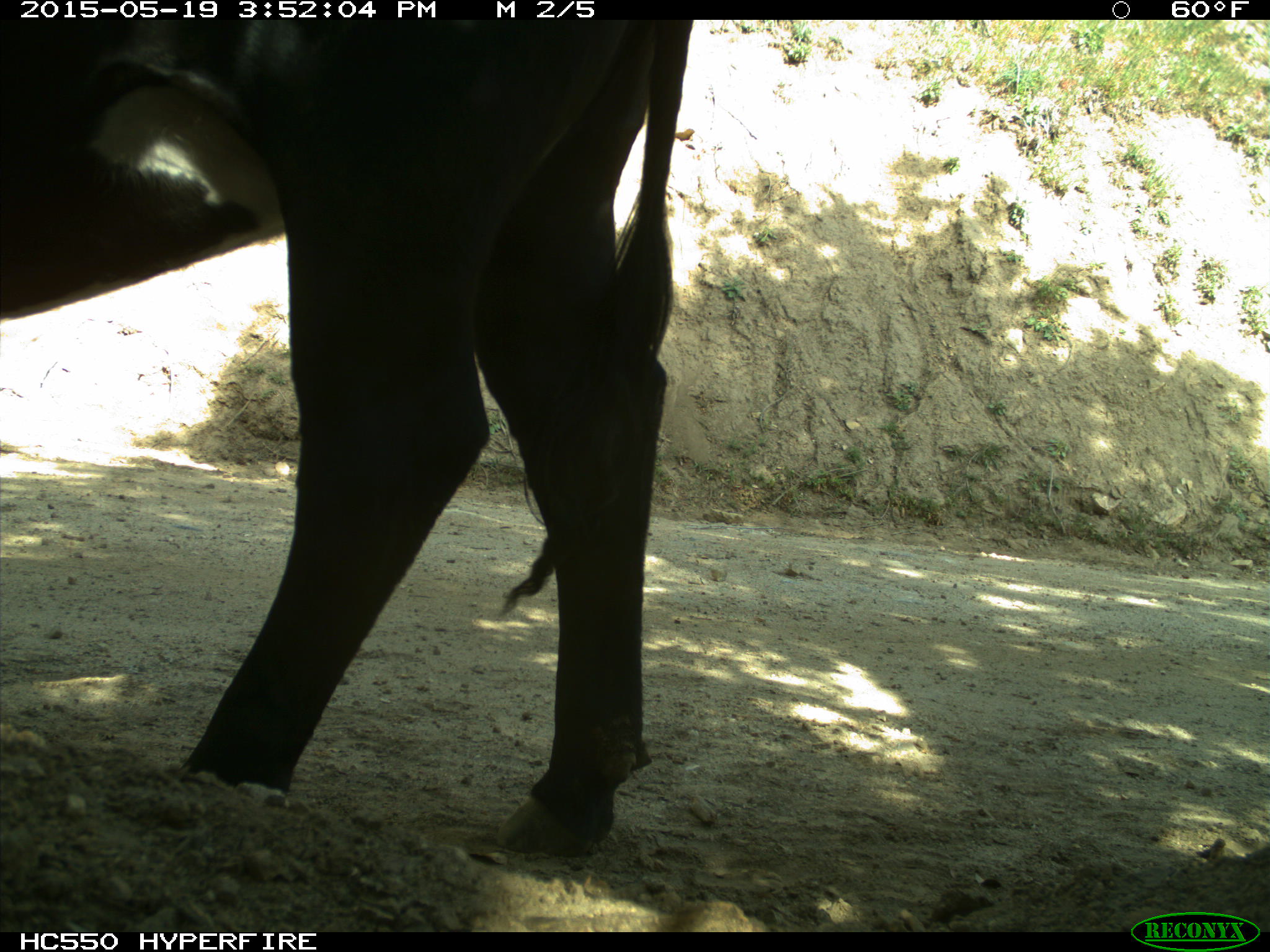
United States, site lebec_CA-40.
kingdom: Animalia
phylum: Chordata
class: Mammalia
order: Artiodactyla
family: Bovidae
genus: Bos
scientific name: Bos taurus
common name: domestic cow